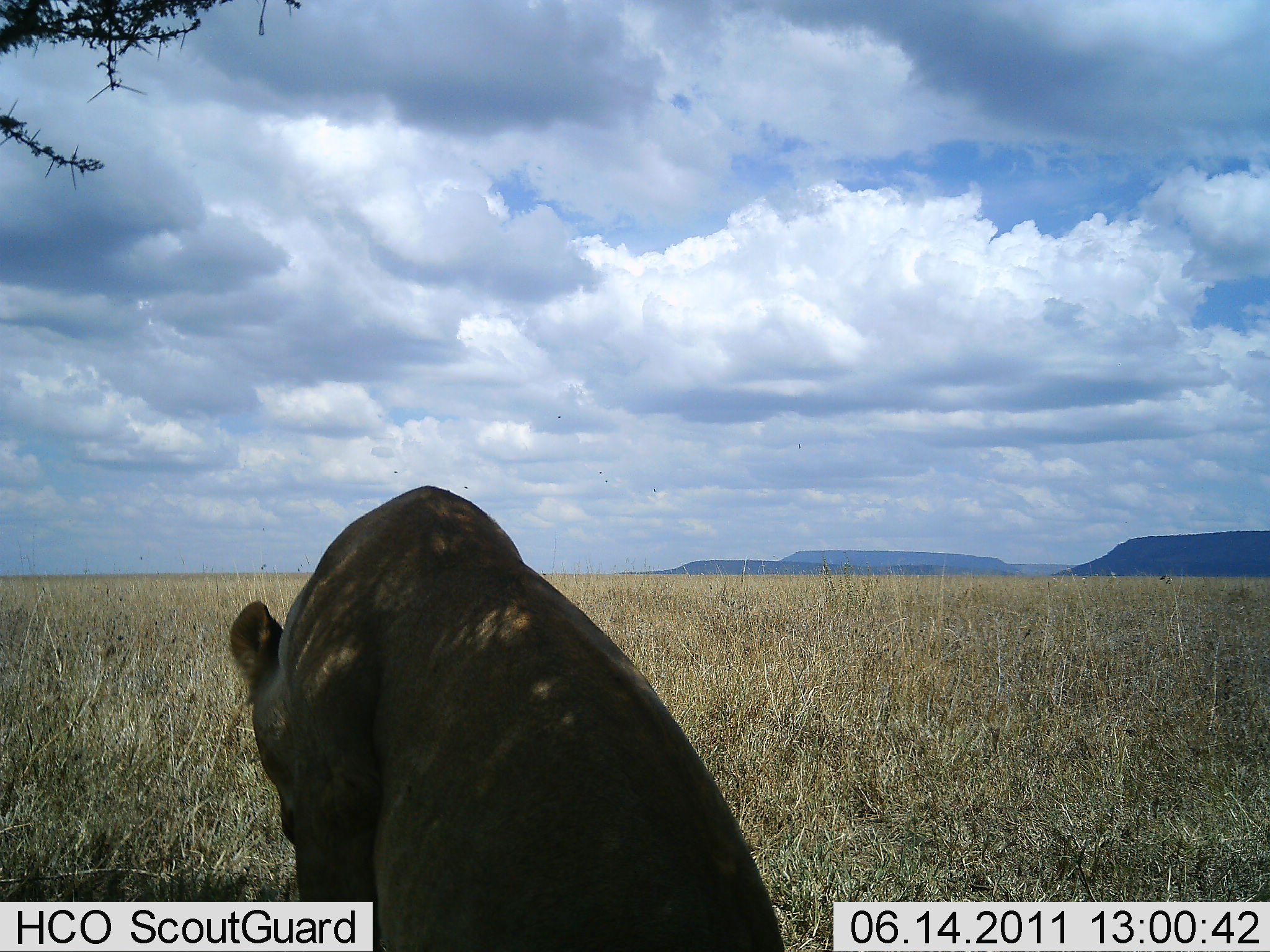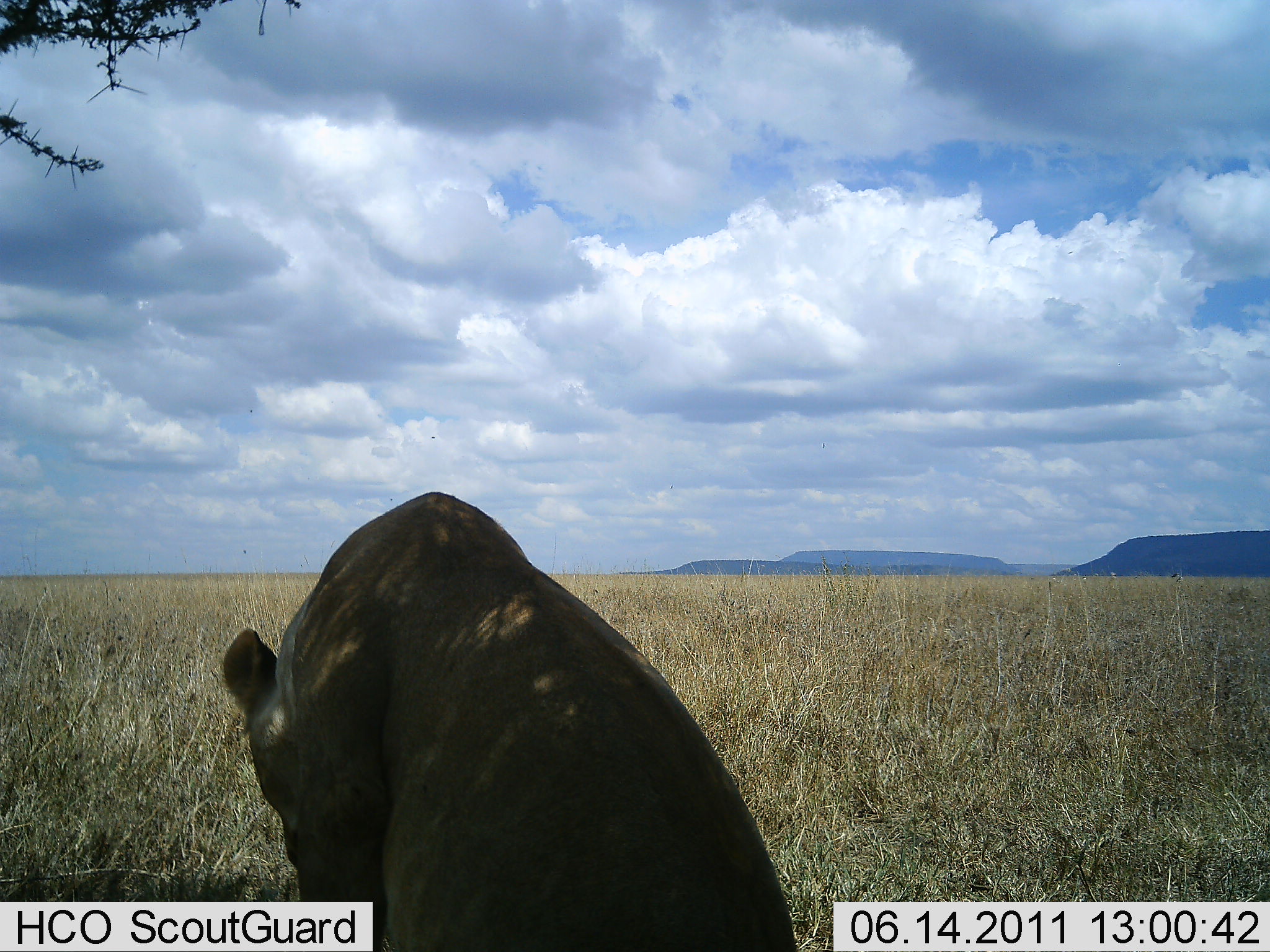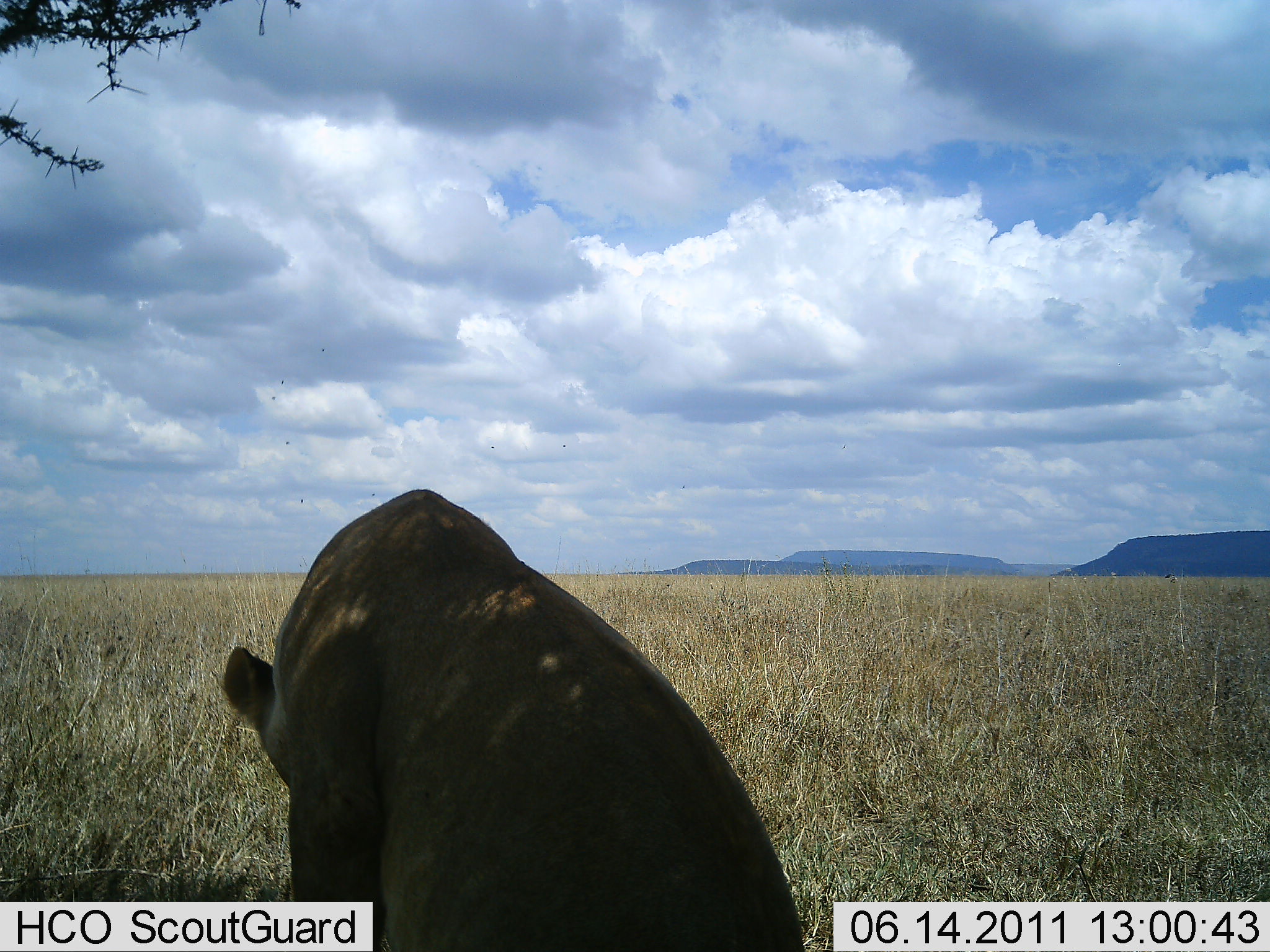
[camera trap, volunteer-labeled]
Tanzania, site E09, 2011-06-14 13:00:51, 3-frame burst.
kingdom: Animalia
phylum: Chordata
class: Mammalia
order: Carnivora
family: Felidae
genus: Panthera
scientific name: Panthera leo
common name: lion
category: lionfemale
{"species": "lionfemale (lion) (Panthera leo)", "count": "1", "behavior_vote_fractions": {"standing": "10%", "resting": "90%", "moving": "0%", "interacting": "0%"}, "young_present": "0%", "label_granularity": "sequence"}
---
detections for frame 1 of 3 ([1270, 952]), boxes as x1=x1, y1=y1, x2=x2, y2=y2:
animal: x1=226, y1=485, x2=786, y2=952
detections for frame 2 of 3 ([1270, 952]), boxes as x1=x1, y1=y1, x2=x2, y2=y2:
animal: x1=220, y1=489, x2=803, y2=952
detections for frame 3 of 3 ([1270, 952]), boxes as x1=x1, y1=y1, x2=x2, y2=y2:
animal: x1=219, y1=487, x2=809, y2=952